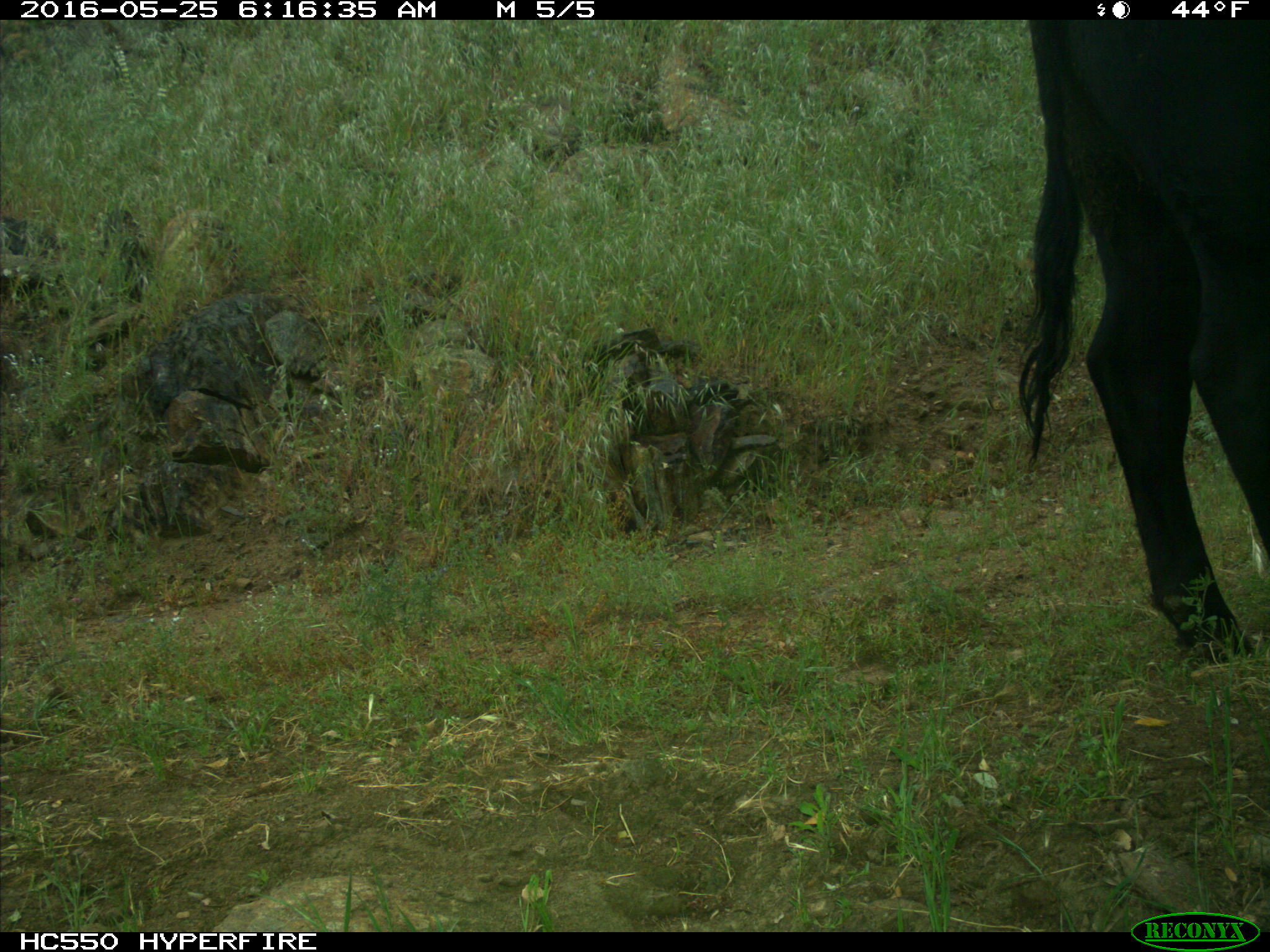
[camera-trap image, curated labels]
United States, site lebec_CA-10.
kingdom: Animalia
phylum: Chordata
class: Mammalia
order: Artiodactyla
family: Bovidae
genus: Bos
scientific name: Bos taurus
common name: domestic cow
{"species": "Bos taurus (domestic cow)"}